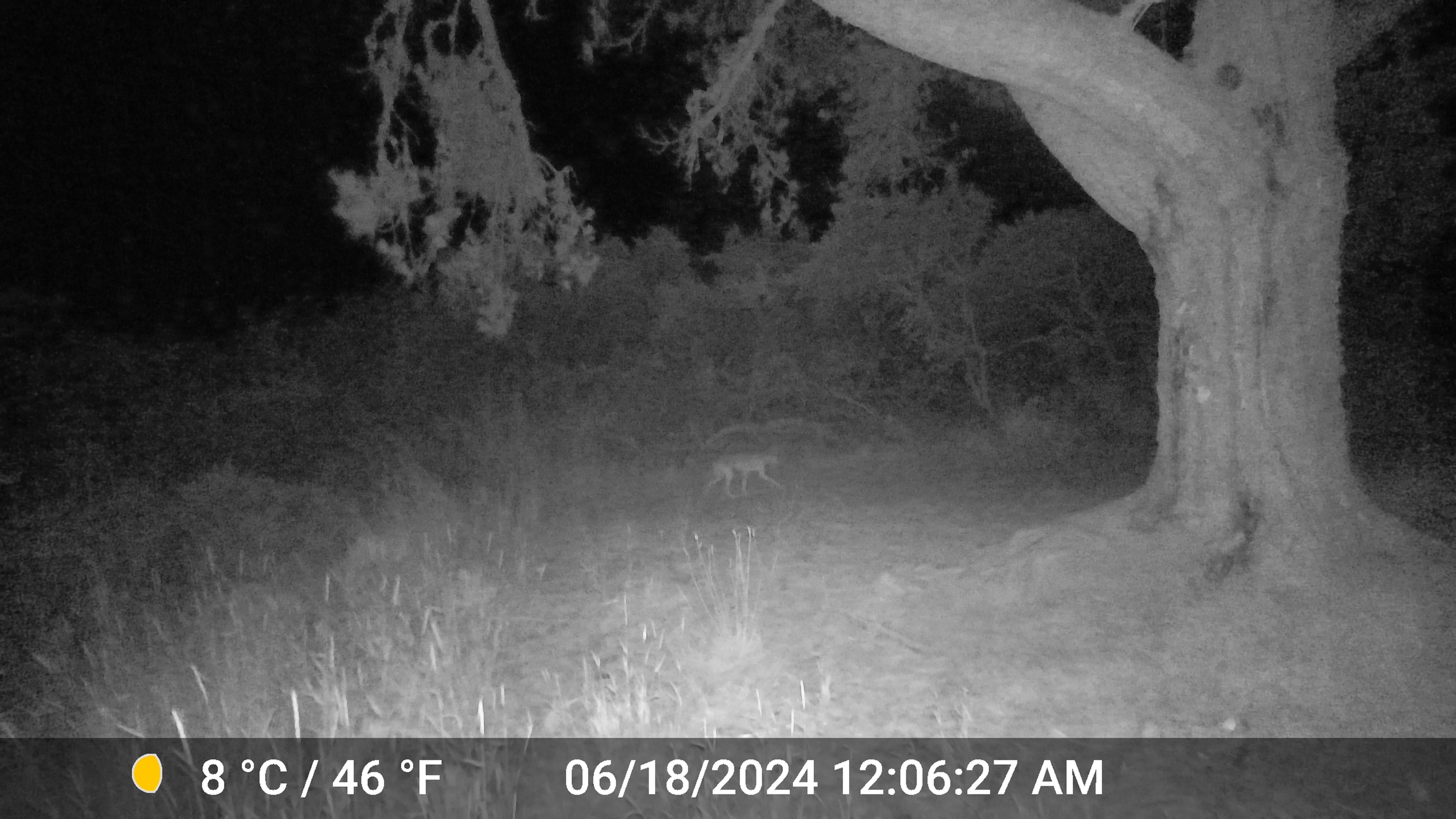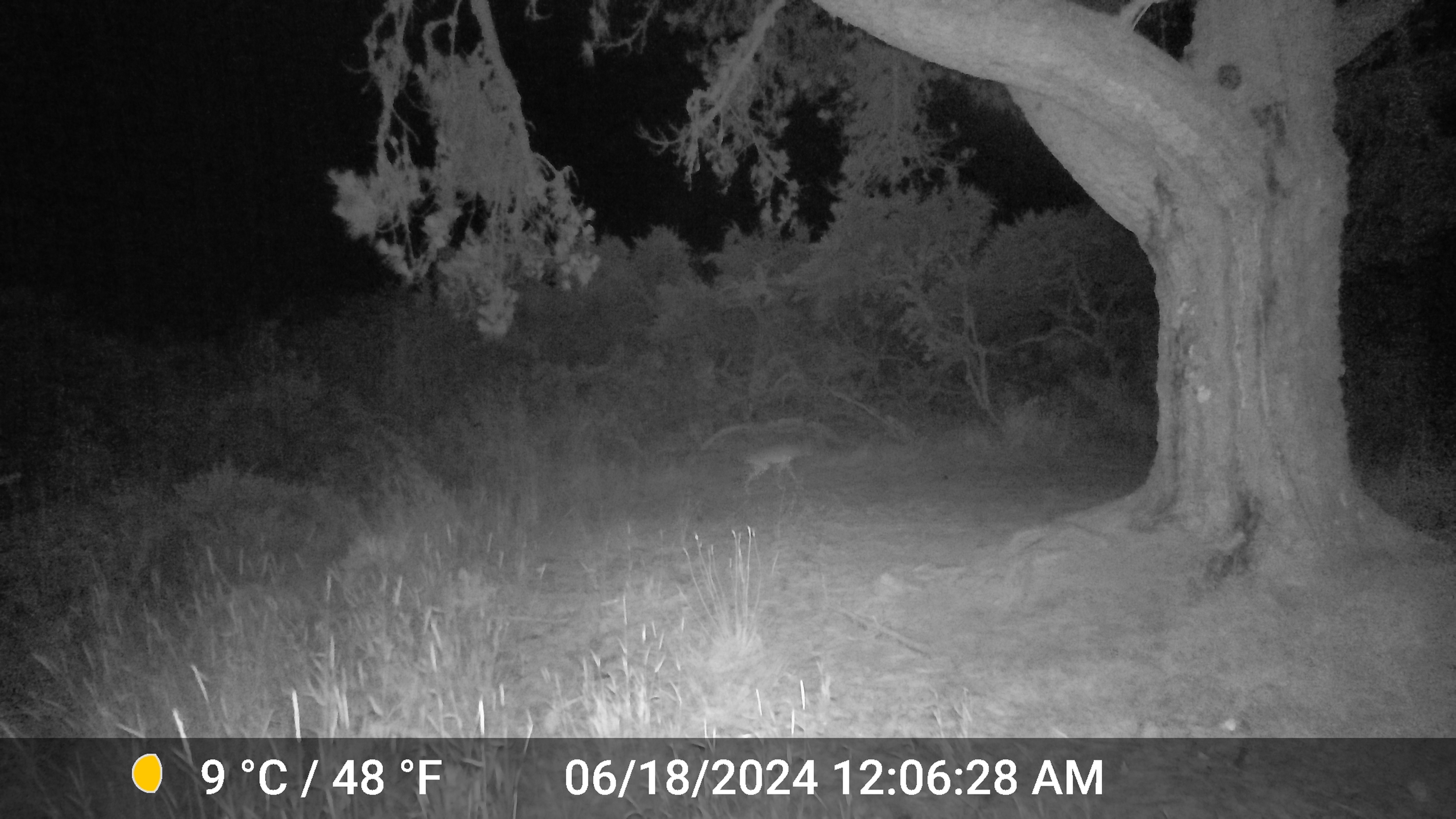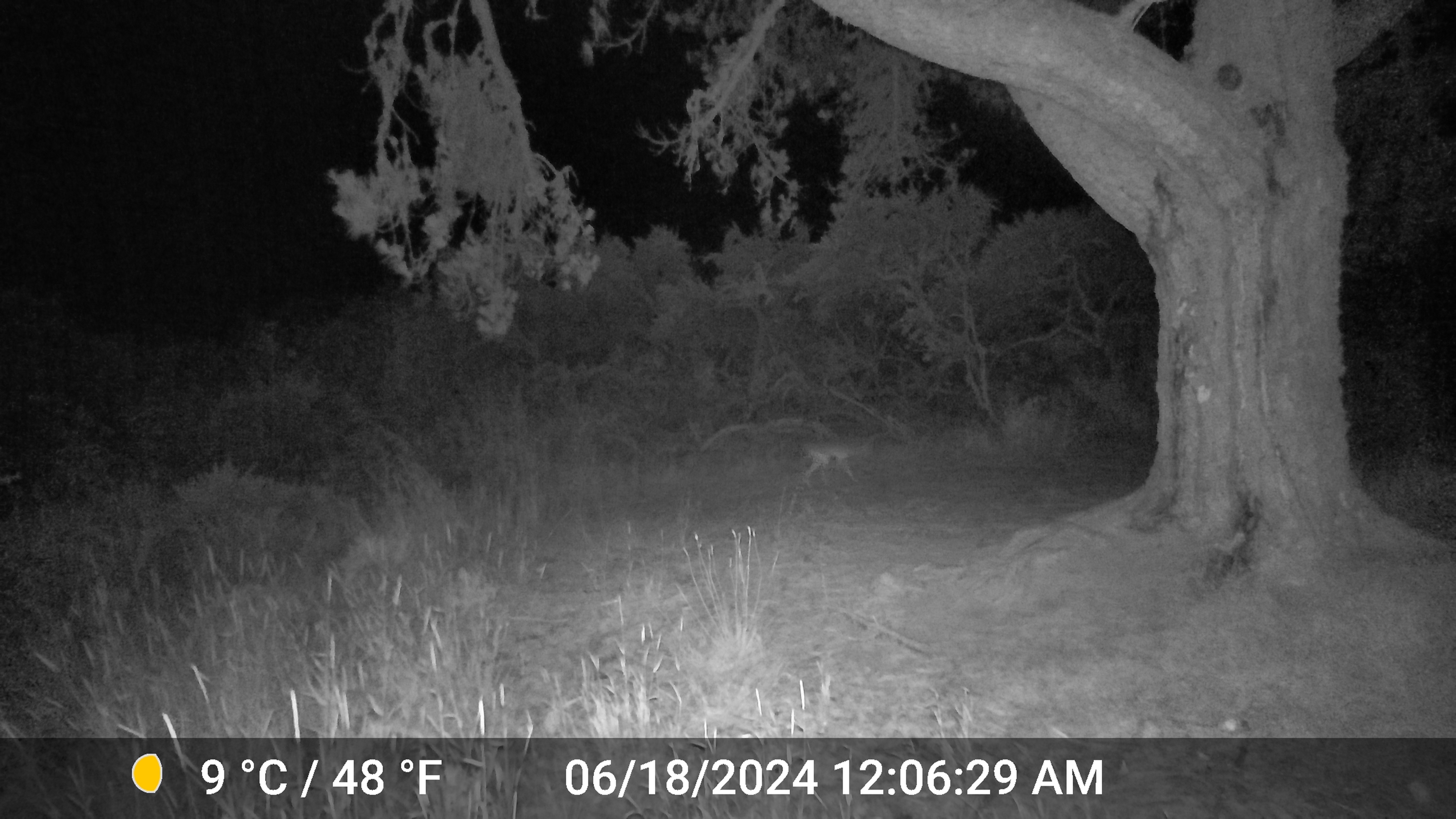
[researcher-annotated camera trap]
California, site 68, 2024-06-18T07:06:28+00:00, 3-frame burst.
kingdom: Animalia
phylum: Chordata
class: Mammalia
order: Carnivora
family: Canidae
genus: Canis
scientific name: Canis latrans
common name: coyote